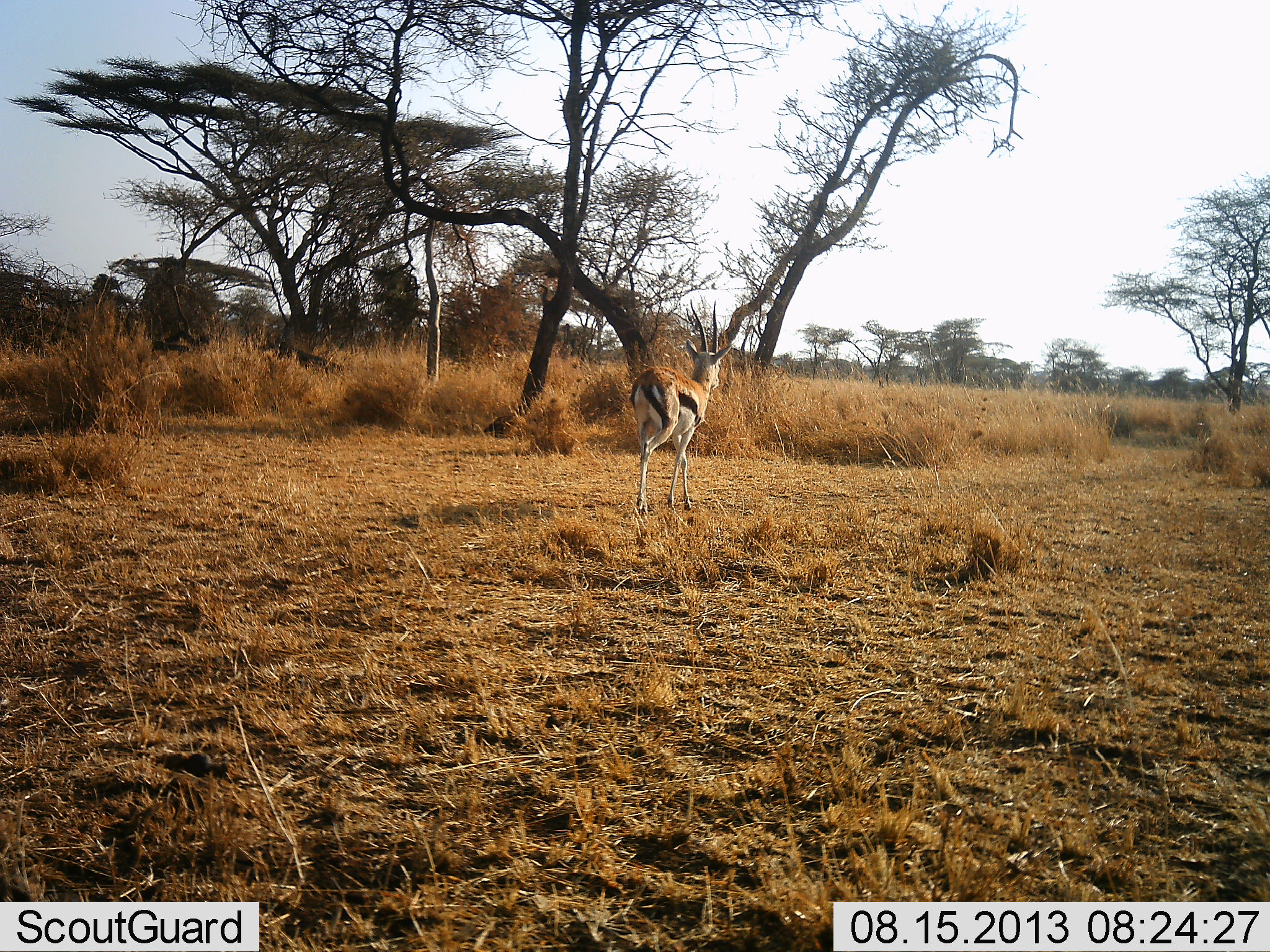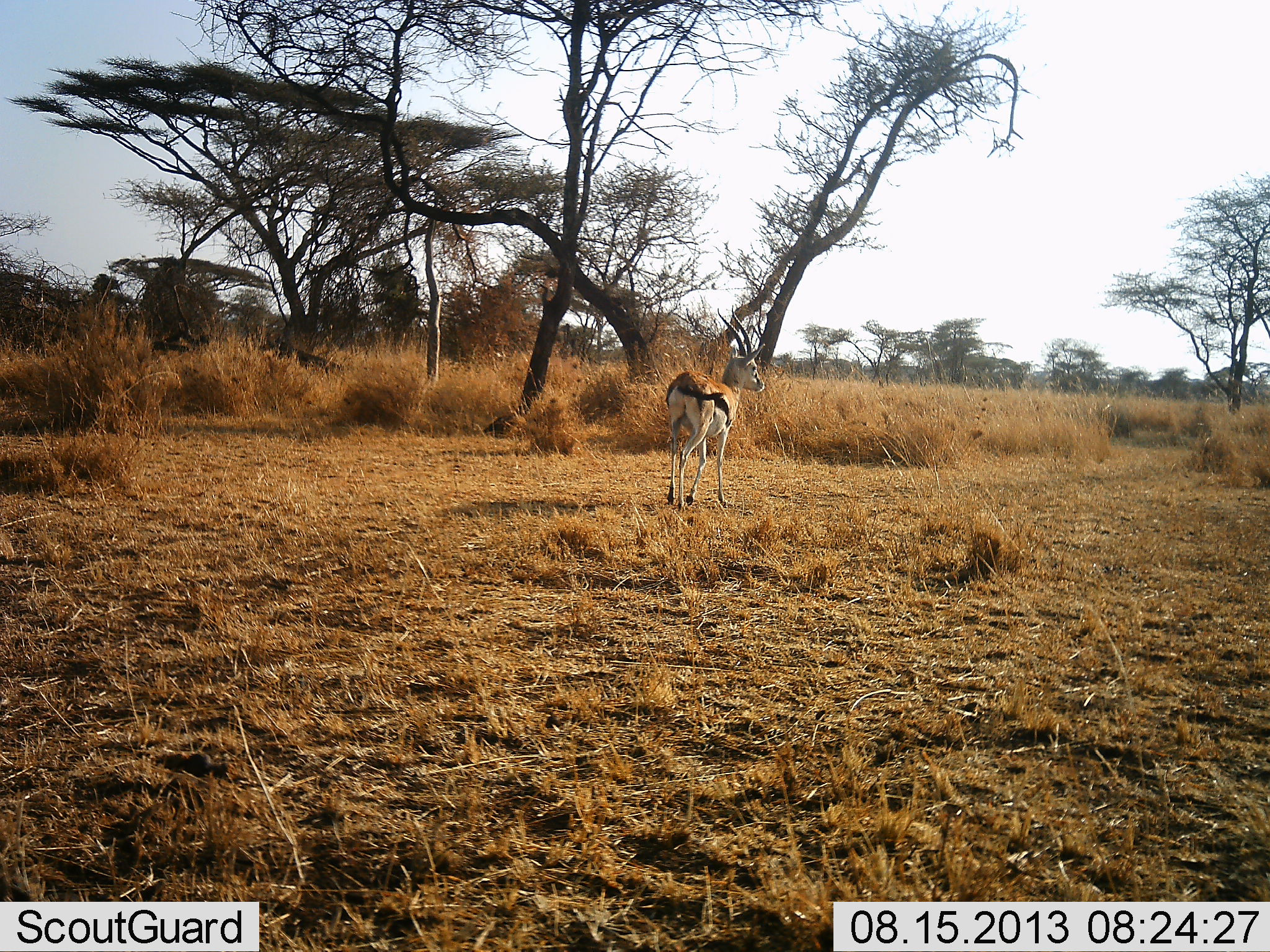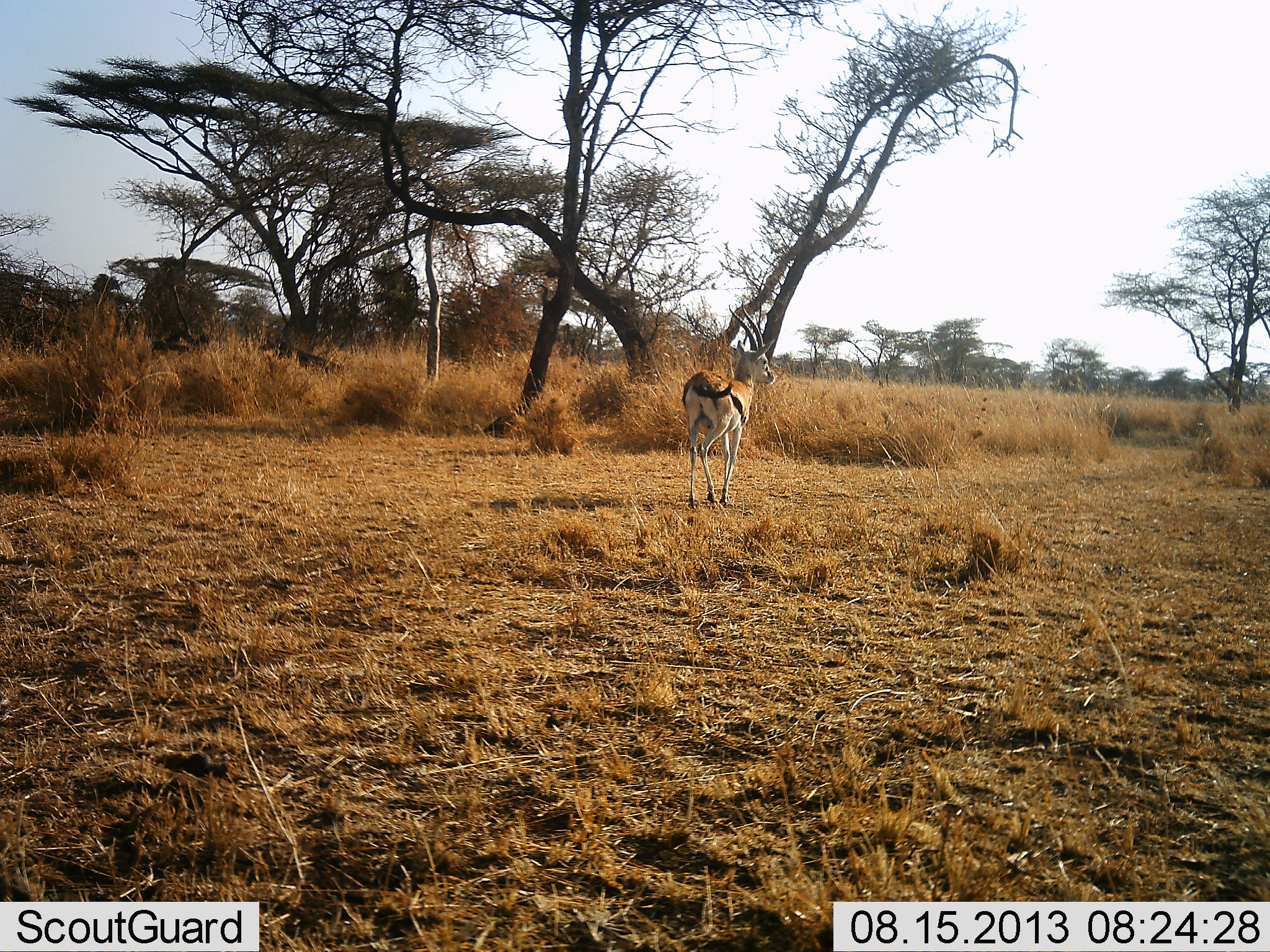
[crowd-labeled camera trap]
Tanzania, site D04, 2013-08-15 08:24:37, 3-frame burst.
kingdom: Animalia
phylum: Chordata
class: Mammalia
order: Artiodactyla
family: Bovidae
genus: Eudorcas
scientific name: Eudorcas thomsonii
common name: thomson's gazelle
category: gazellethomsons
Gazellethomsons (thomson's gazelle) (Eudorcas thomsonii), count 1. Behavior (volunteer vote fractions): standing 14%, resting 0%, moving 89%, interacting 0%. Young present (vote fraction): 0%. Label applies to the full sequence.